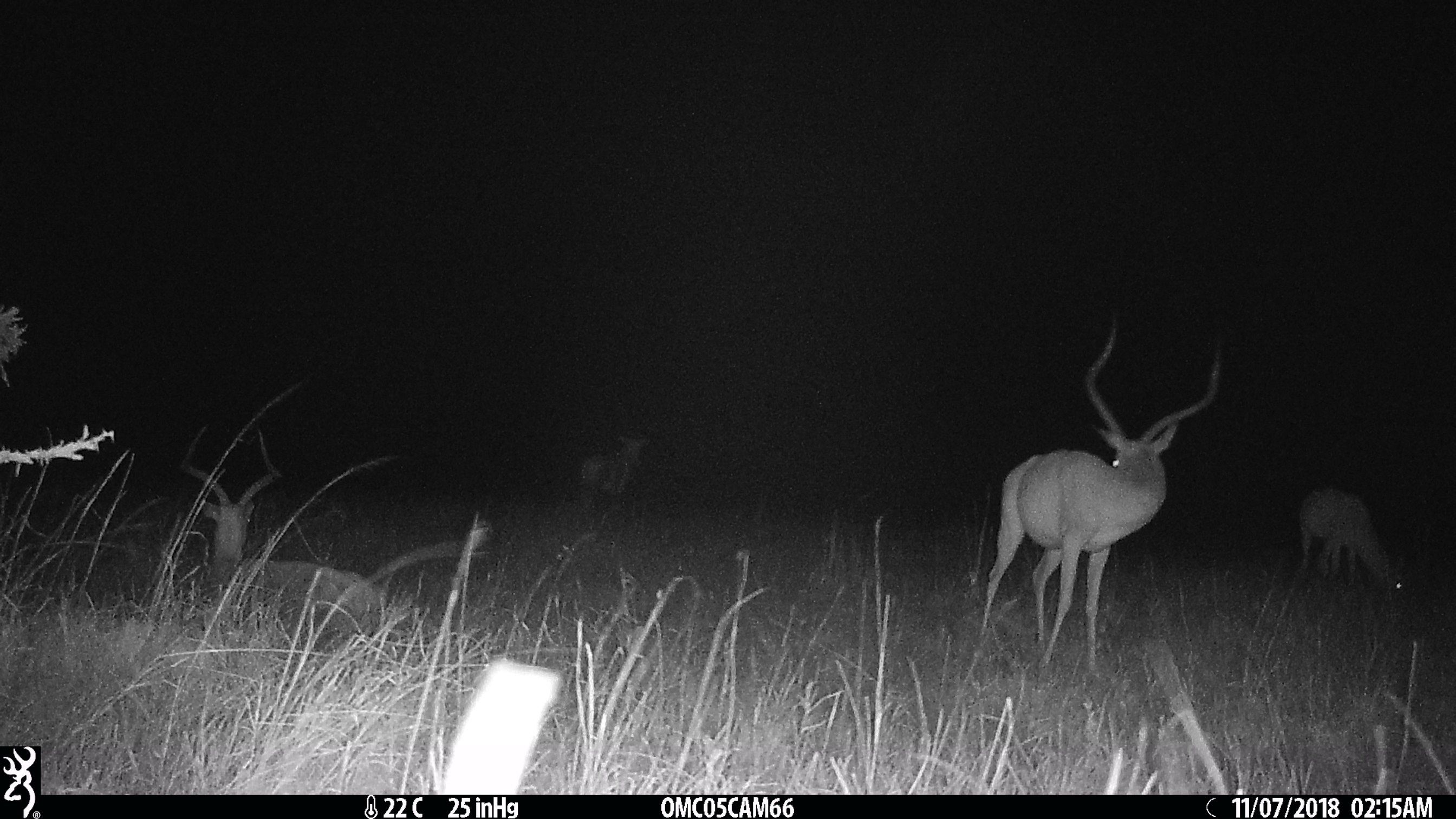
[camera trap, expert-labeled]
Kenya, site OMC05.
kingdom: Animalia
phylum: Chordata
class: Mammalia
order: Artiodactyla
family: Bovidae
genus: Damaliscus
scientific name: Damaliscus lunatus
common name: topi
Topi (Damaliscus lunatus).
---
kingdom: Animalia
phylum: Chordata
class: Mammalia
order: Artiodactyla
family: Bovidae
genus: Aepyceros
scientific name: Aepyceros melampus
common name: impala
Impala (Aepyceros melampus).